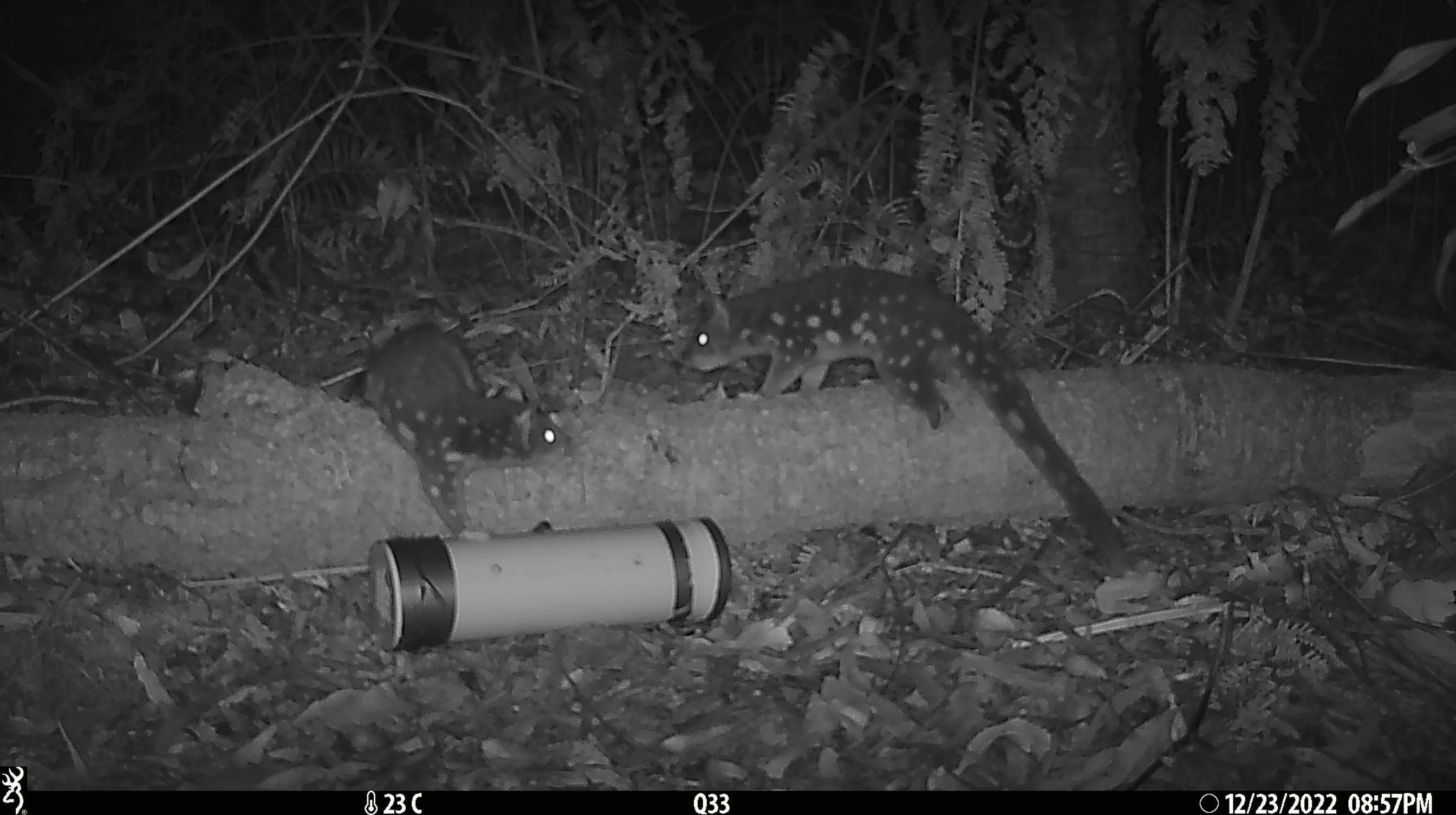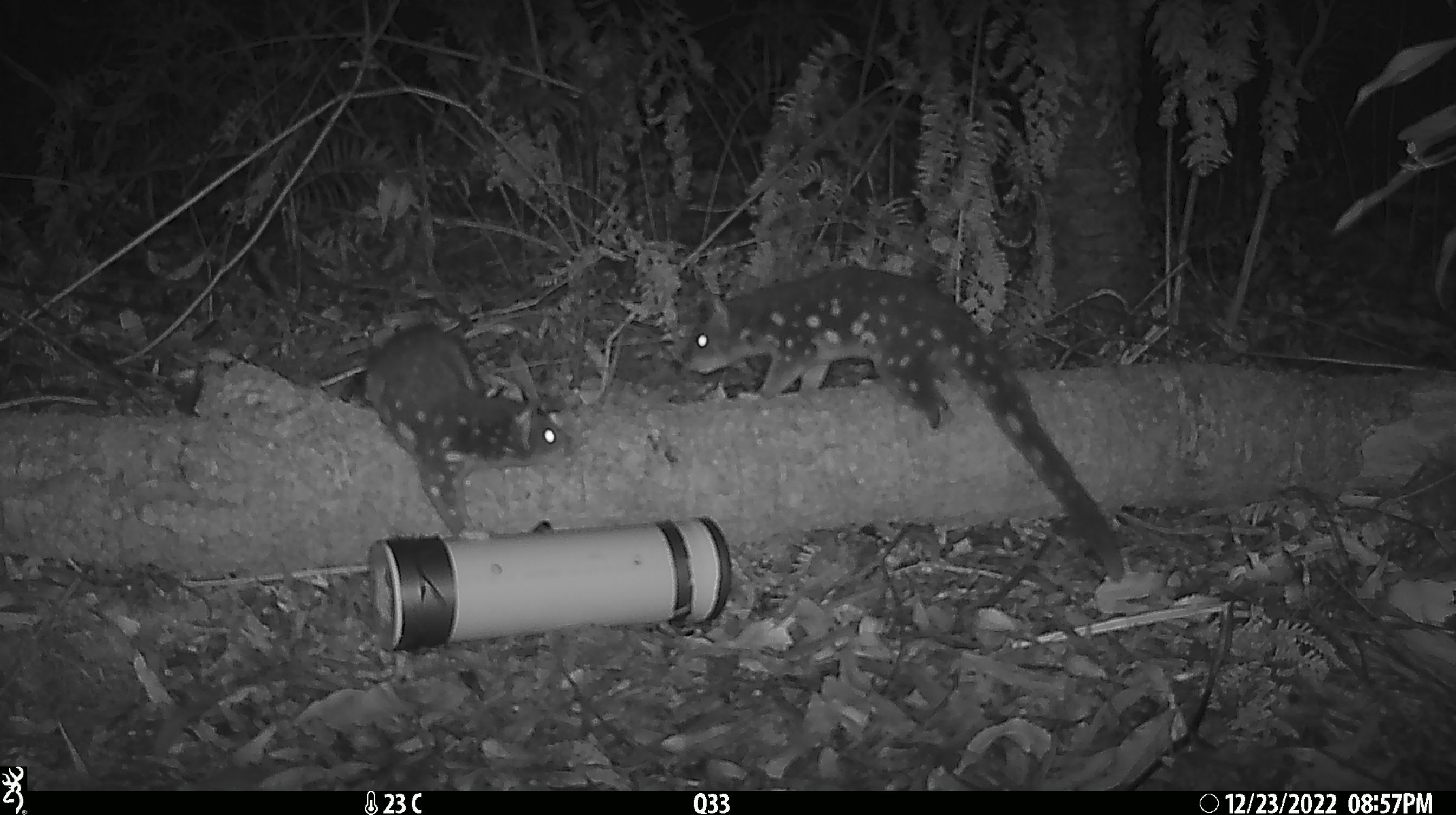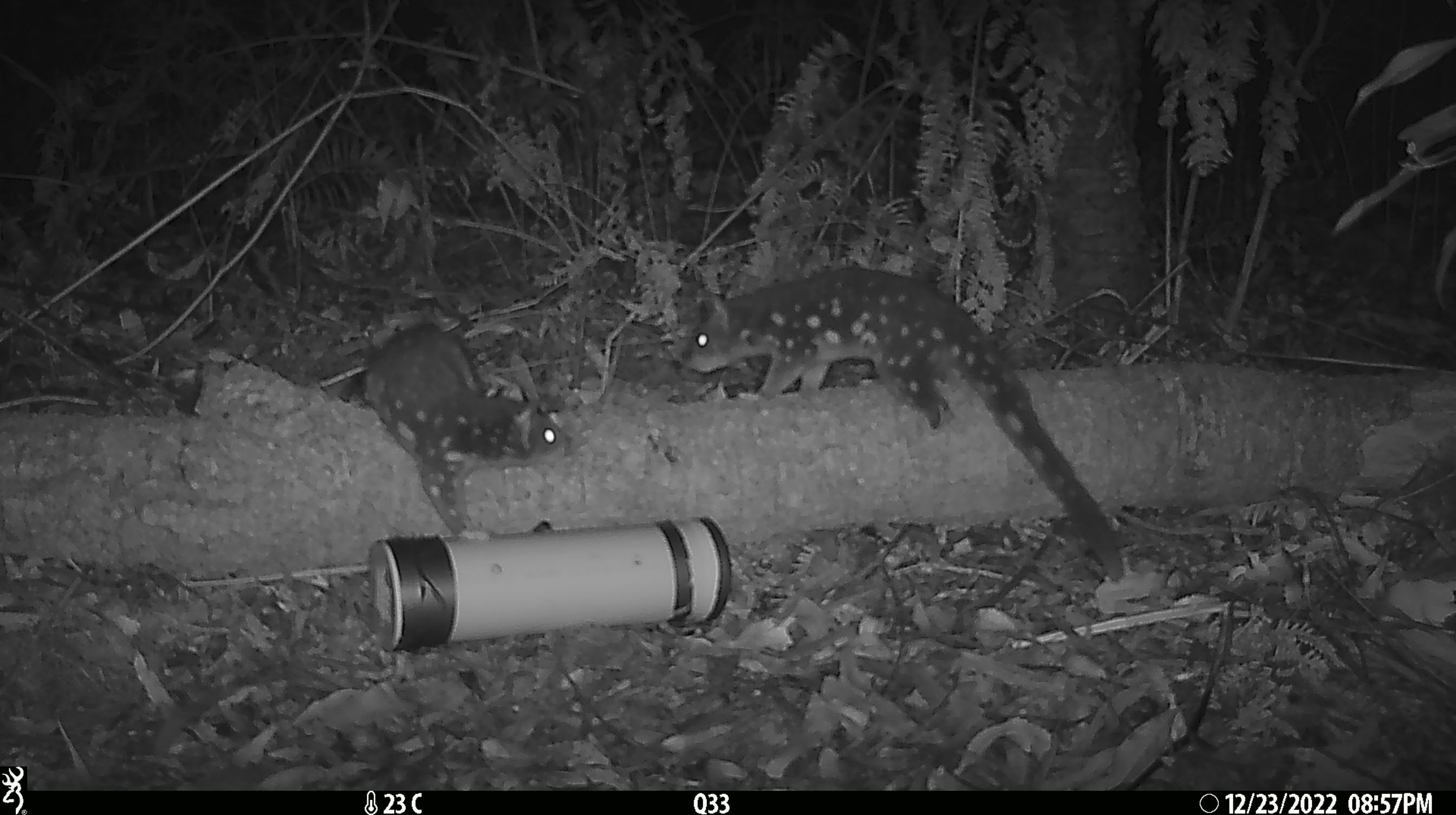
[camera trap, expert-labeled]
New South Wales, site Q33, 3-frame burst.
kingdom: Animalia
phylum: Chordata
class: Mammalia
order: Dasyuromorphia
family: Dasyuridae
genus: Dasyurus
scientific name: Dasyurus maculatus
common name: spotted-tailed quoll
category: quoll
Quoll (spotted-tailed quoll) (Dasyurus maculatus).